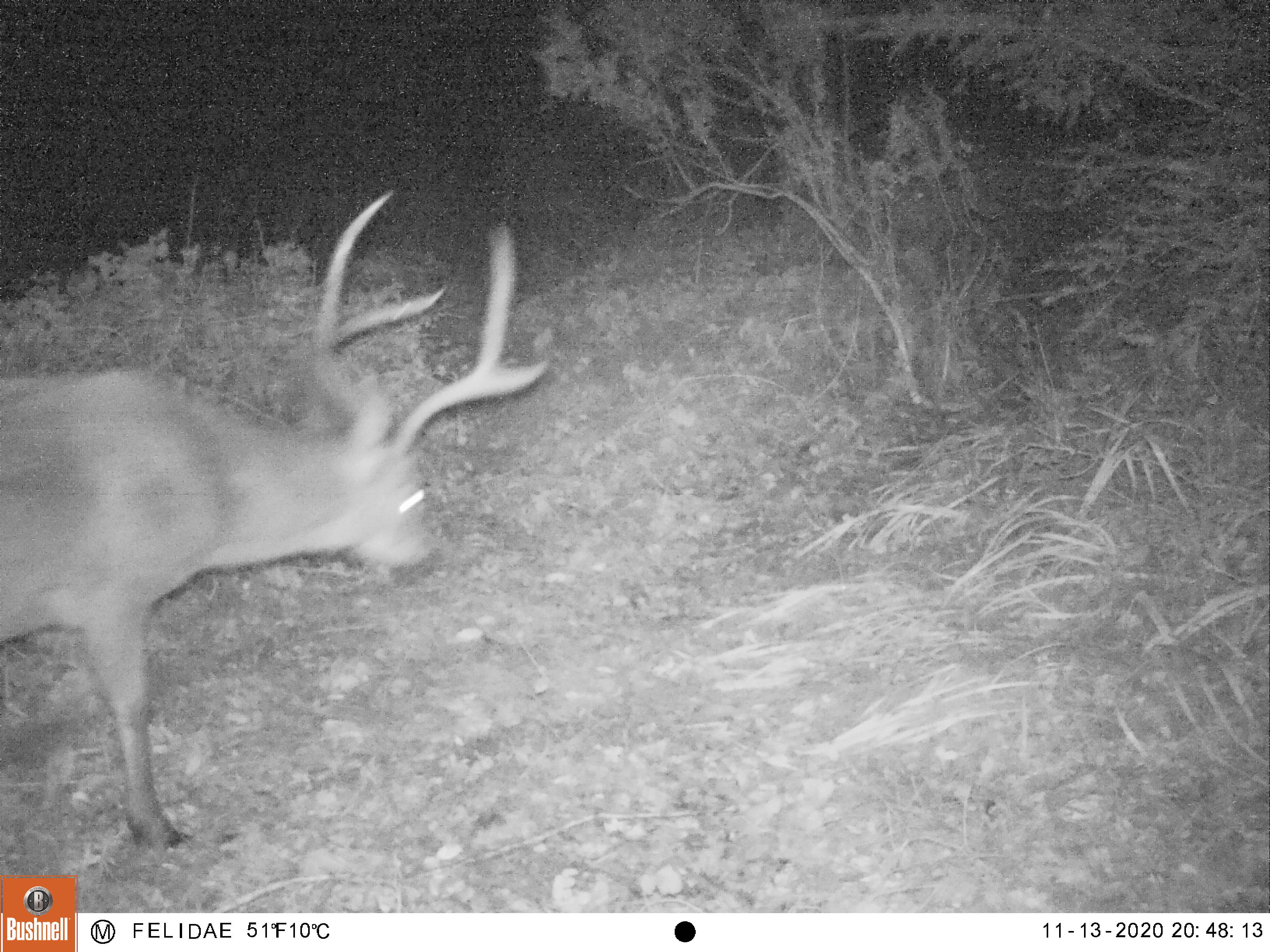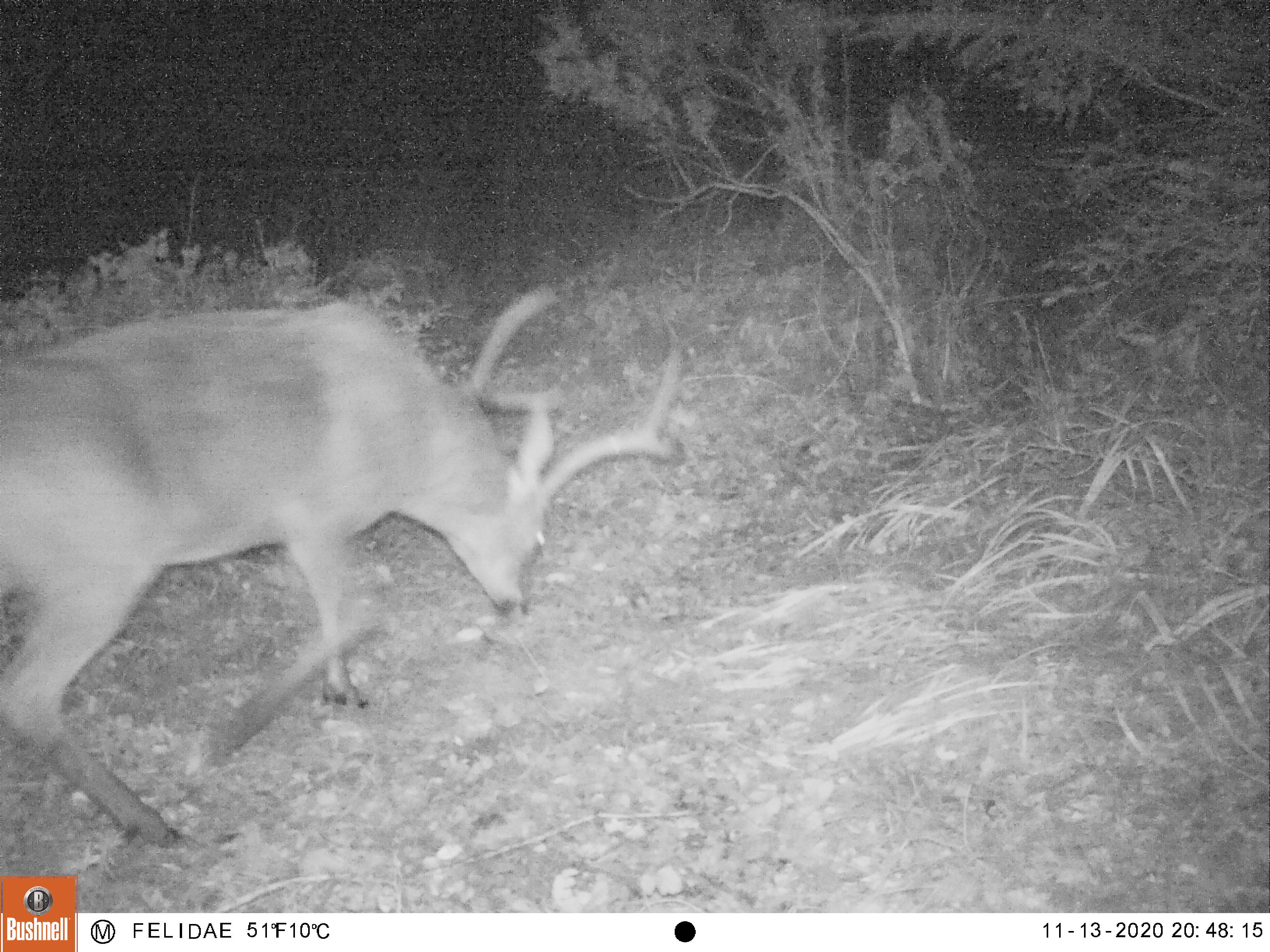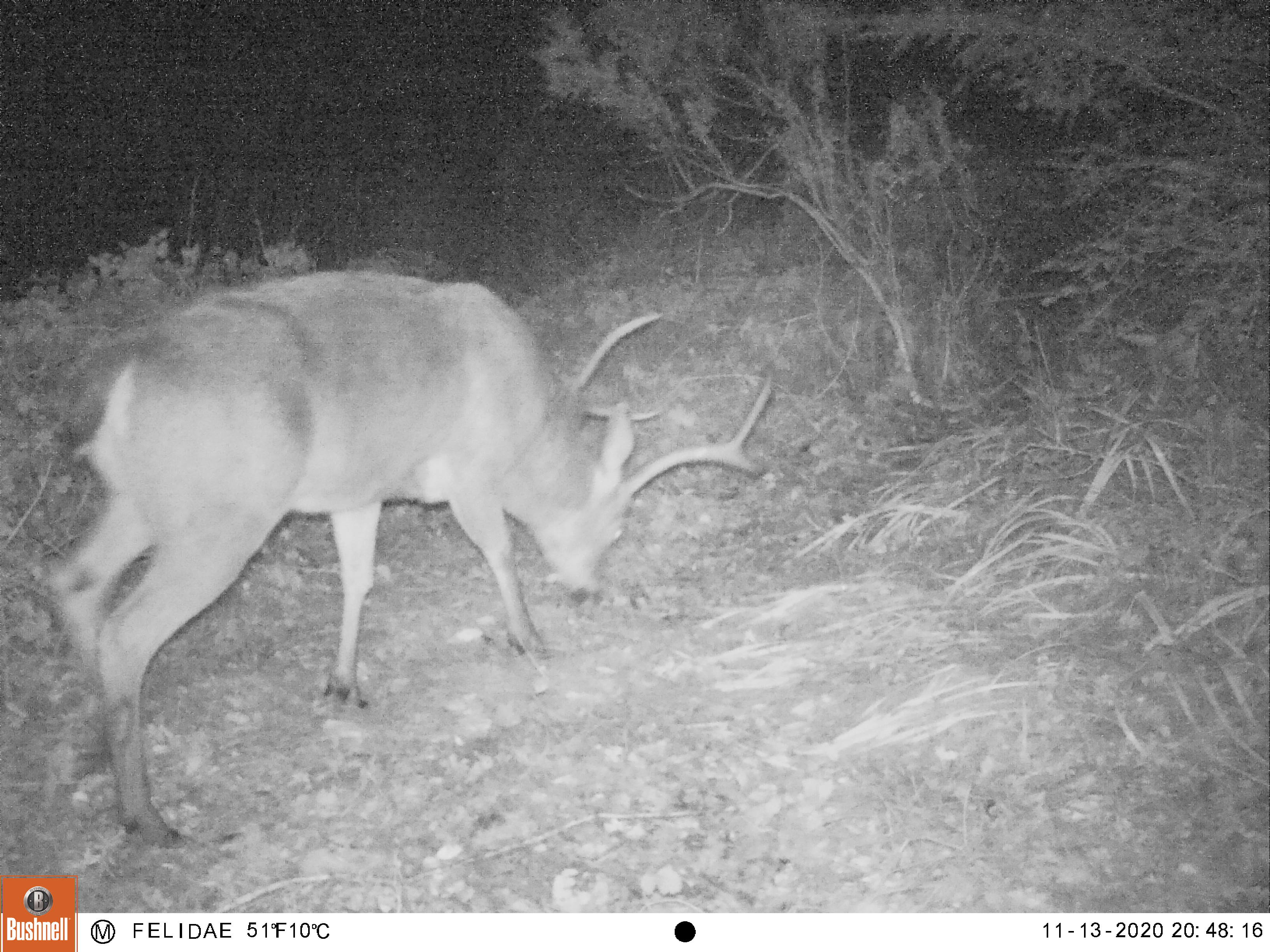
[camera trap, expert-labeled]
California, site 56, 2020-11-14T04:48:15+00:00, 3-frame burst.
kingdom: Animalia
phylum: Chordata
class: Mammalia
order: Artiodactyla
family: Cervidae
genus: Odocoileus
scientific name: Odocoileus hemionus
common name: mule deer